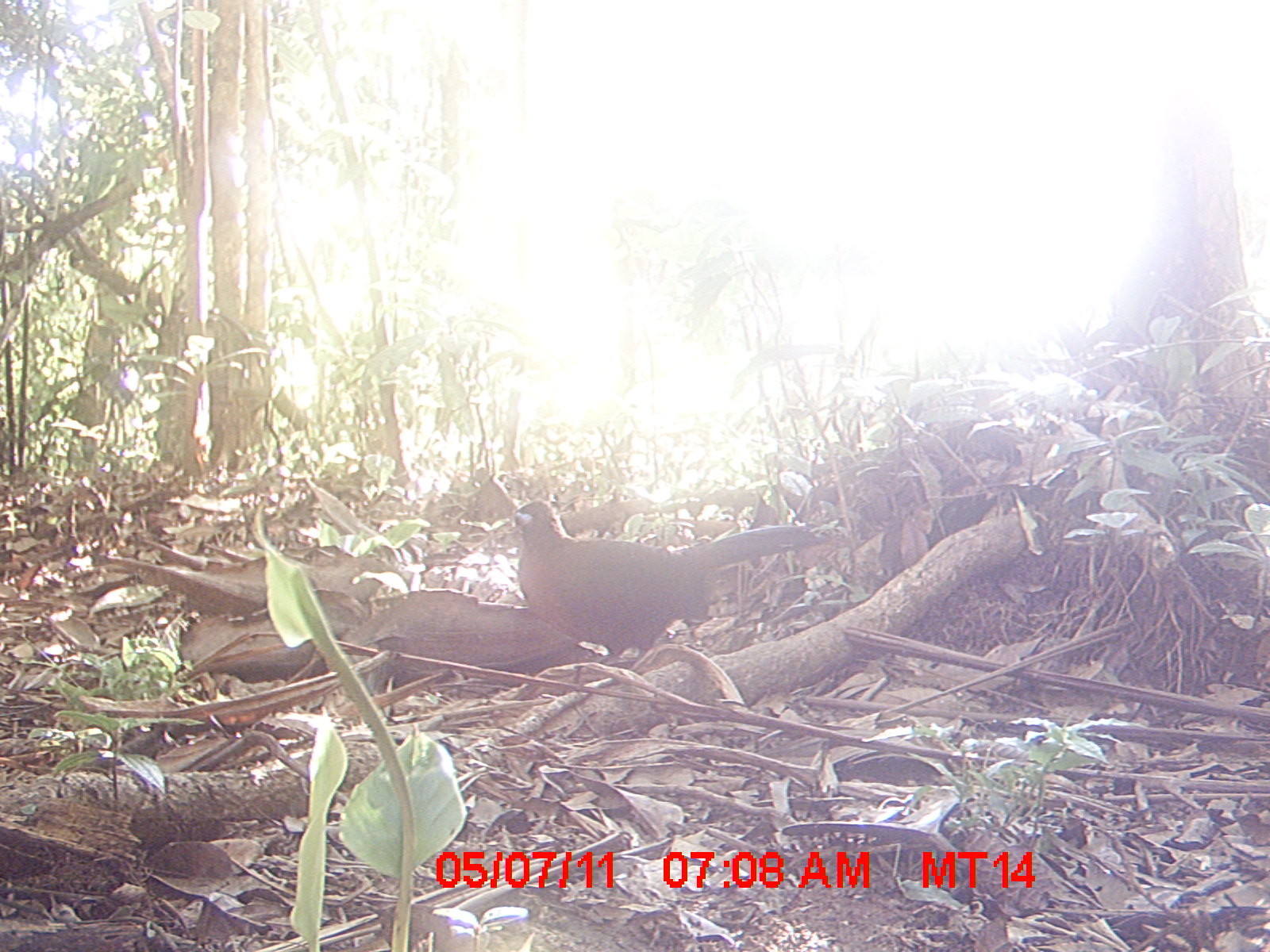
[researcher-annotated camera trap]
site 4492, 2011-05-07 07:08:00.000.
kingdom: Animalia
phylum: Chordata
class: Aves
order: Cuculiformes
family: Cuculidae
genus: Coua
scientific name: Coua serriana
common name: red-breasted coua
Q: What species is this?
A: Coua serriana (red-breasted coua).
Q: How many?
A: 1.